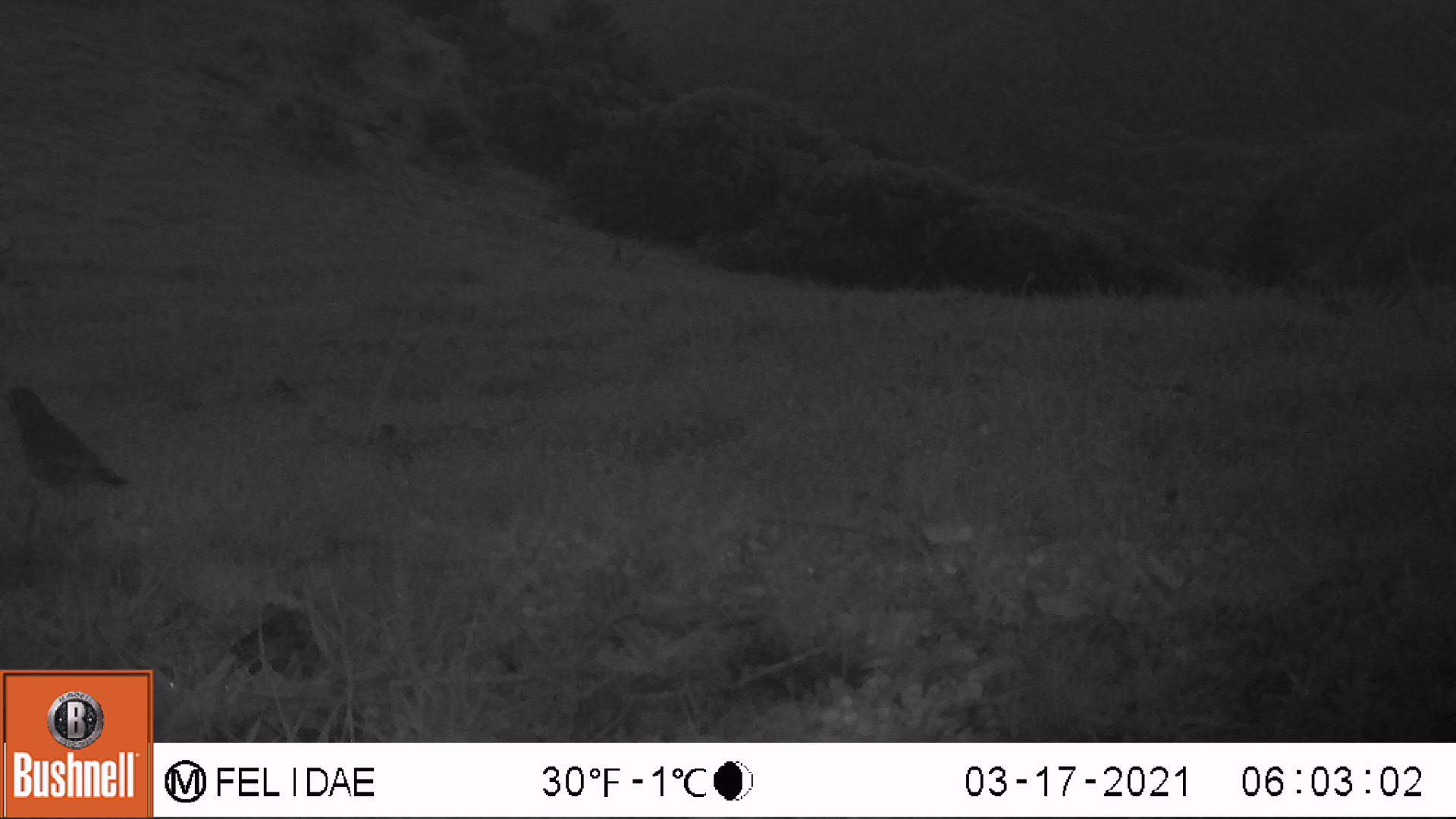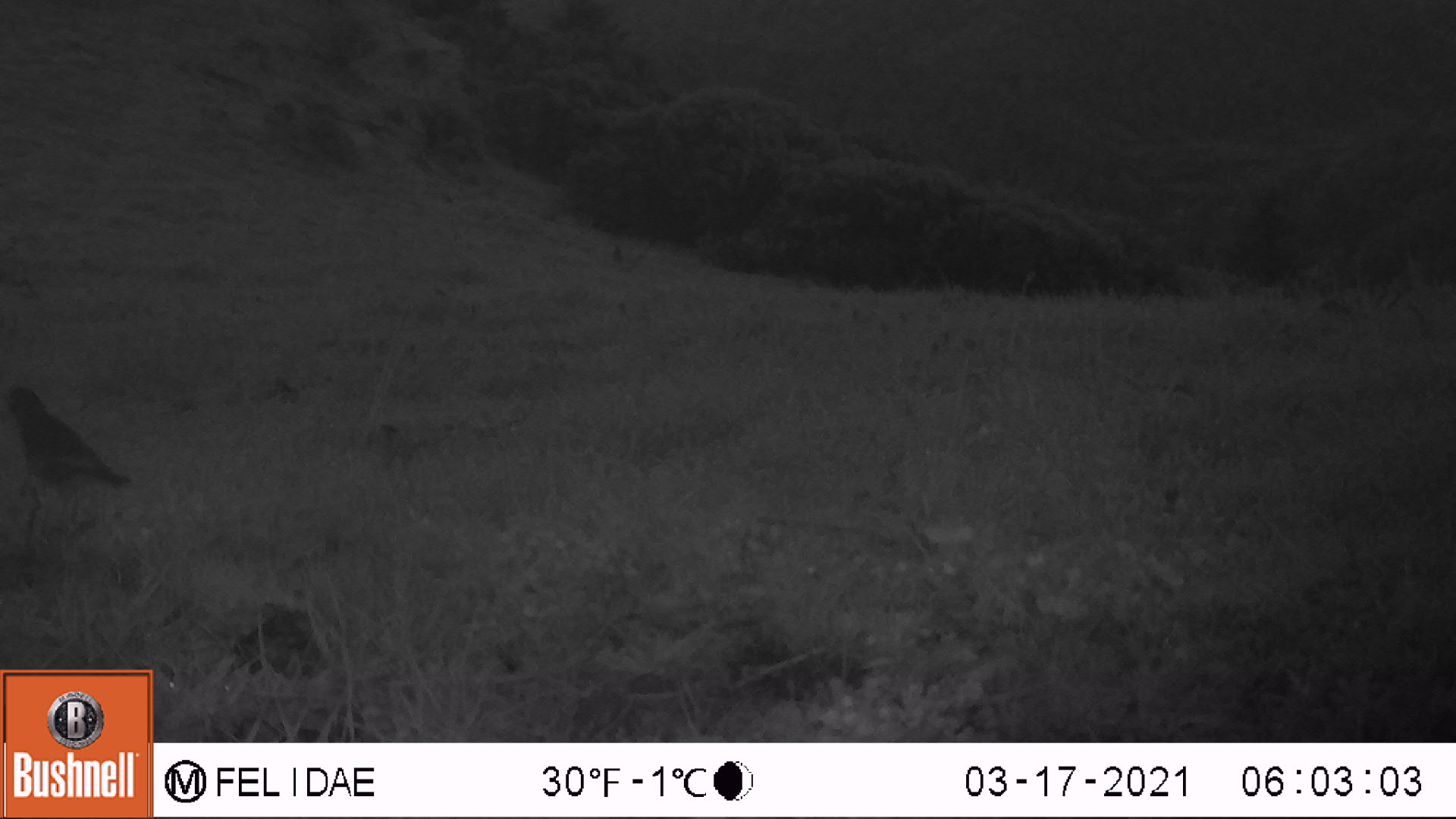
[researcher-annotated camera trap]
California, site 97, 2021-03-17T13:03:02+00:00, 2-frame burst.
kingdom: Animalia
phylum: Chordata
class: Aves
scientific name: Aves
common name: bird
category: unknown bird